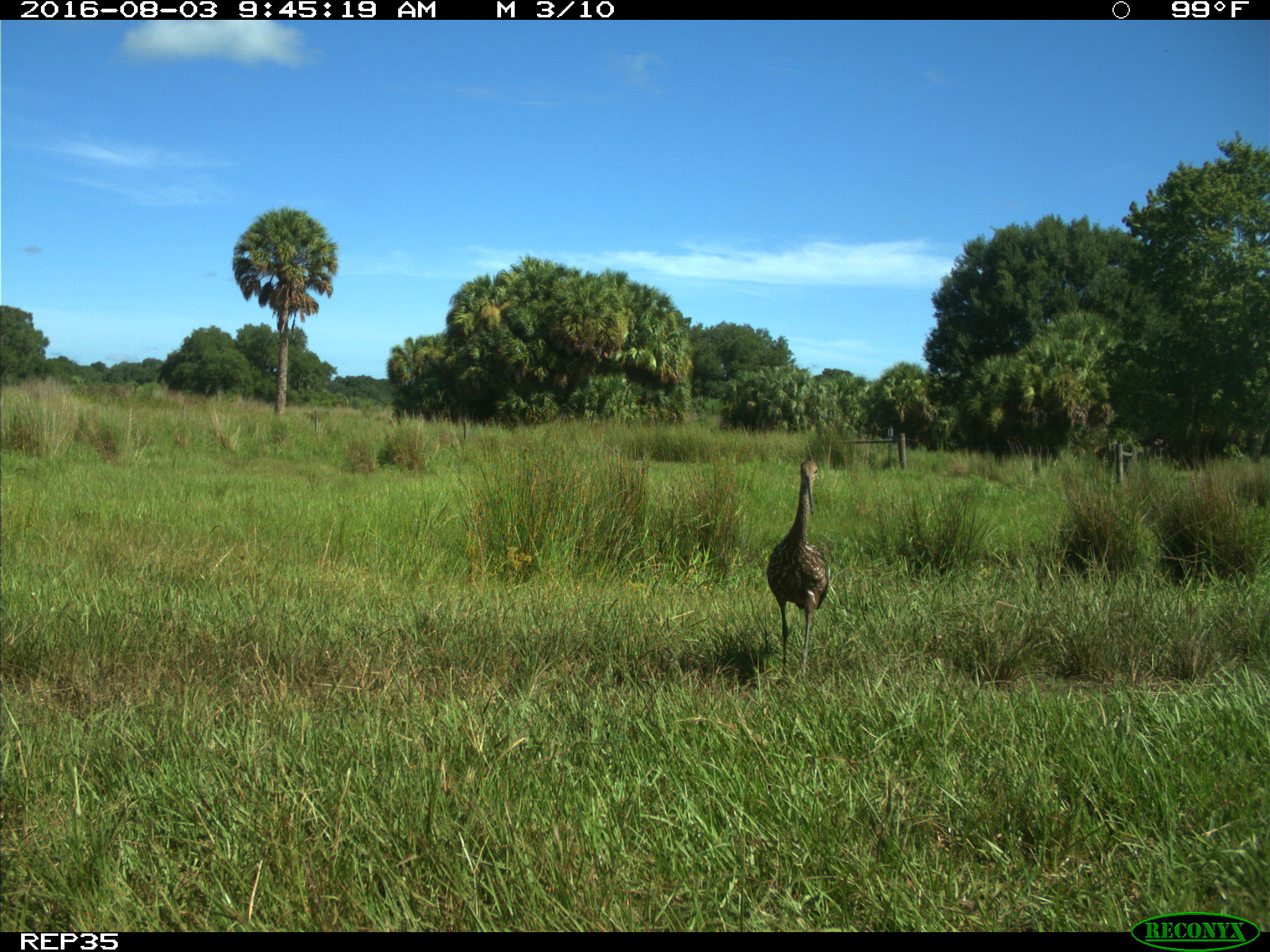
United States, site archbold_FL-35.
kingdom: Animalia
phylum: Chordata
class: Aves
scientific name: Aves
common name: birds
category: unidentified bird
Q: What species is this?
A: Unidentified bird (birds) (Aves).